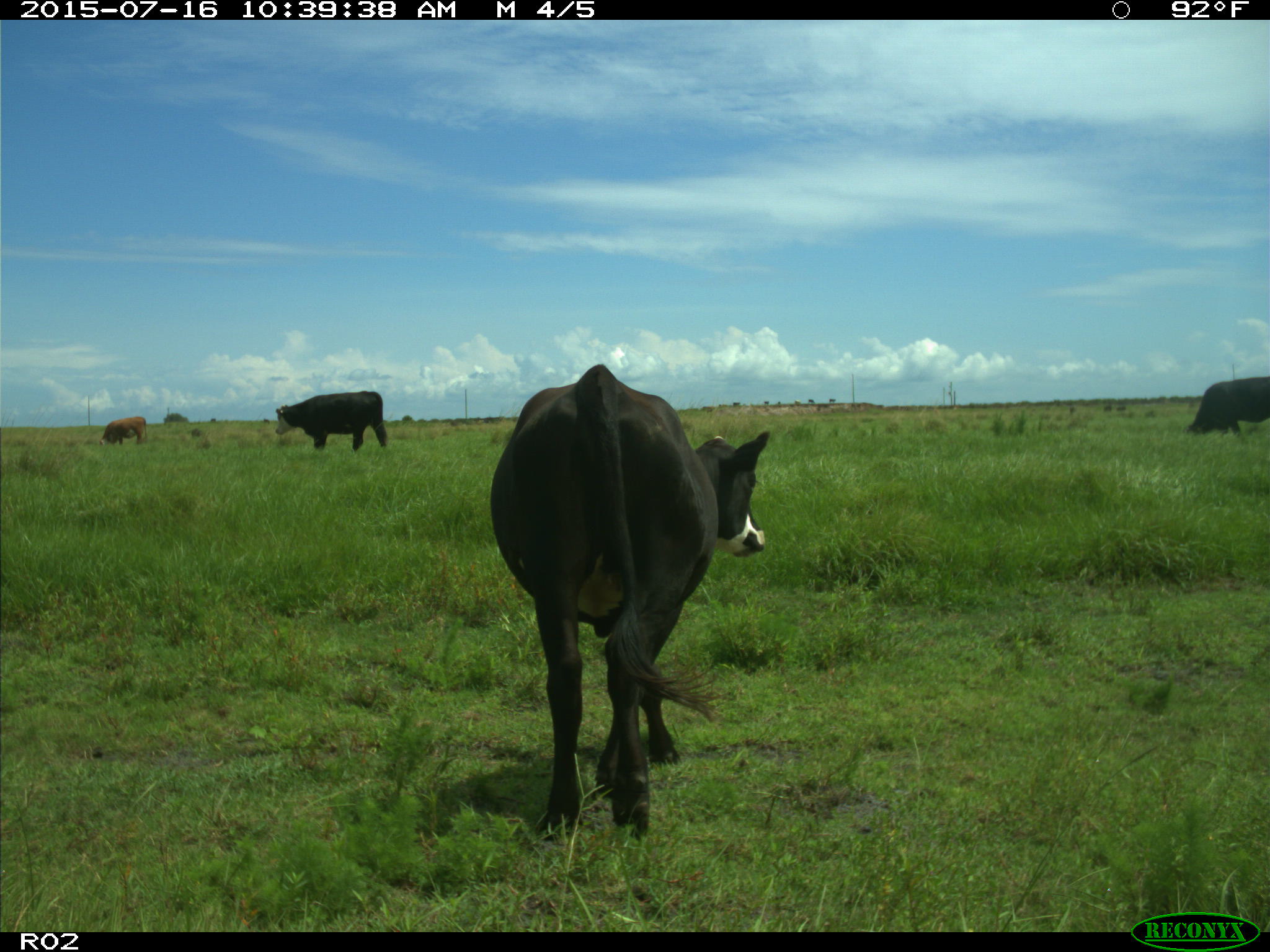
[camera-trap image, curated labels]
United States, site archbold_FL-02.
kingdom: Animalia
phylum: Chordata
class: Mammalia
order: Artiodactyla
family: Bovidae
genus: Bos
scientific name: Bos taurus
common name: domestic cow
Bos taurus (domestic cow).